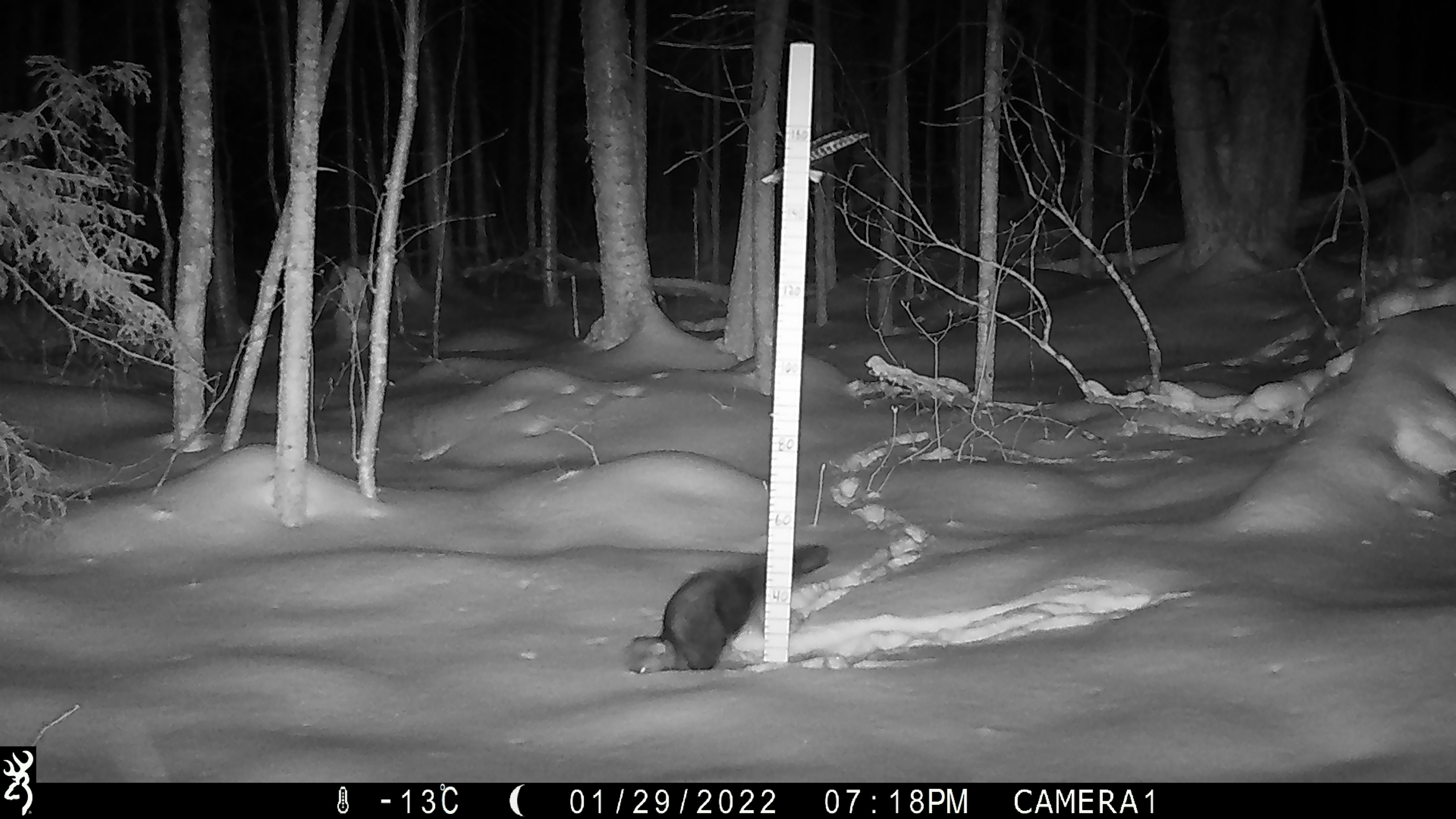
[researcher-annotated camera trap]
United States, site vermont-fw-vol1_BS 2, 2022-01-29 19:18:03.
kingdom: Animalia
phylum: Chordata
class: Mammalia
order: Carnivora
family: Mustelidae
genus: Pekania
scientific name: Pekania pennanti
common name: fisher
Fisher (Pekania pennanti).